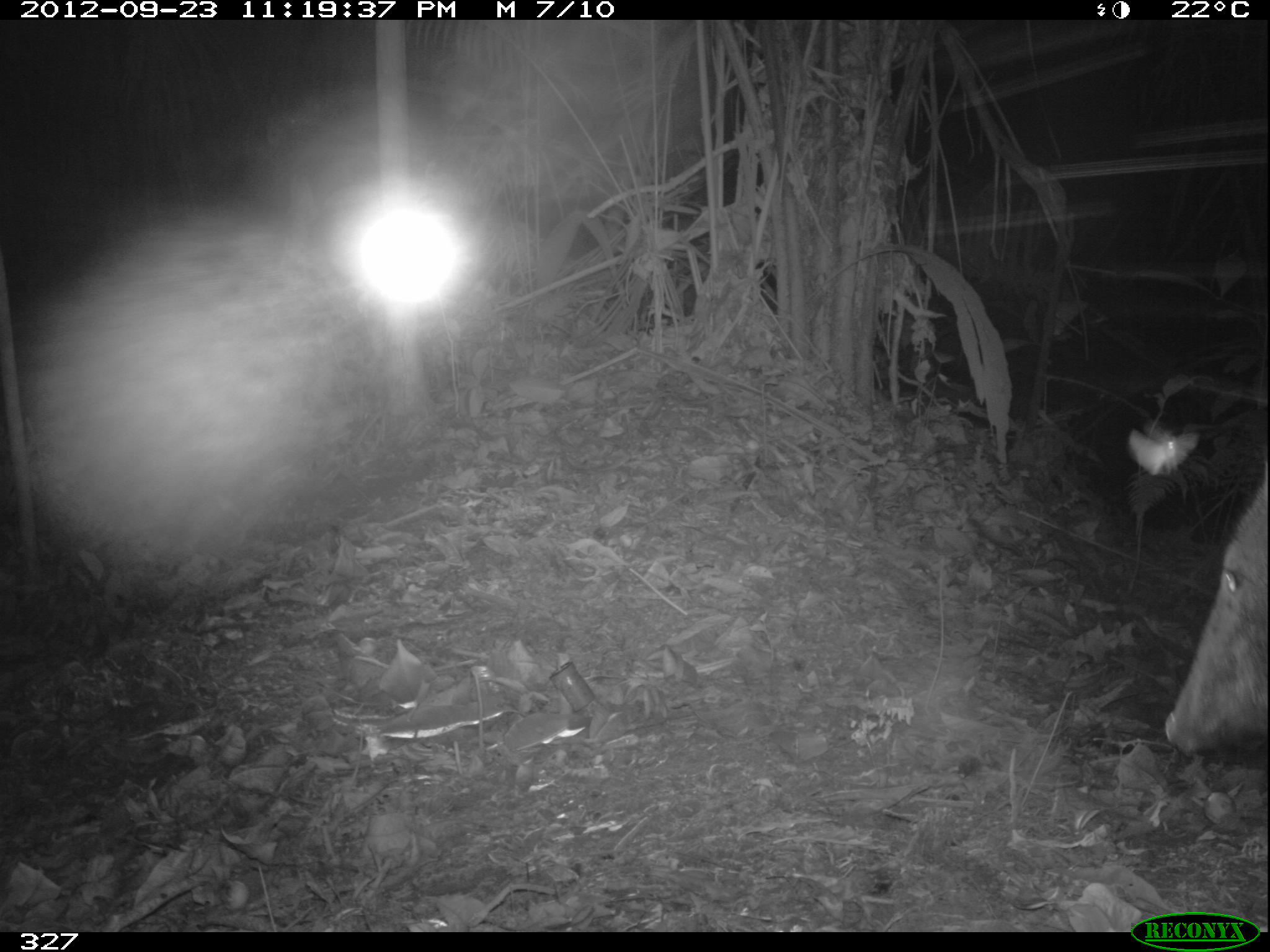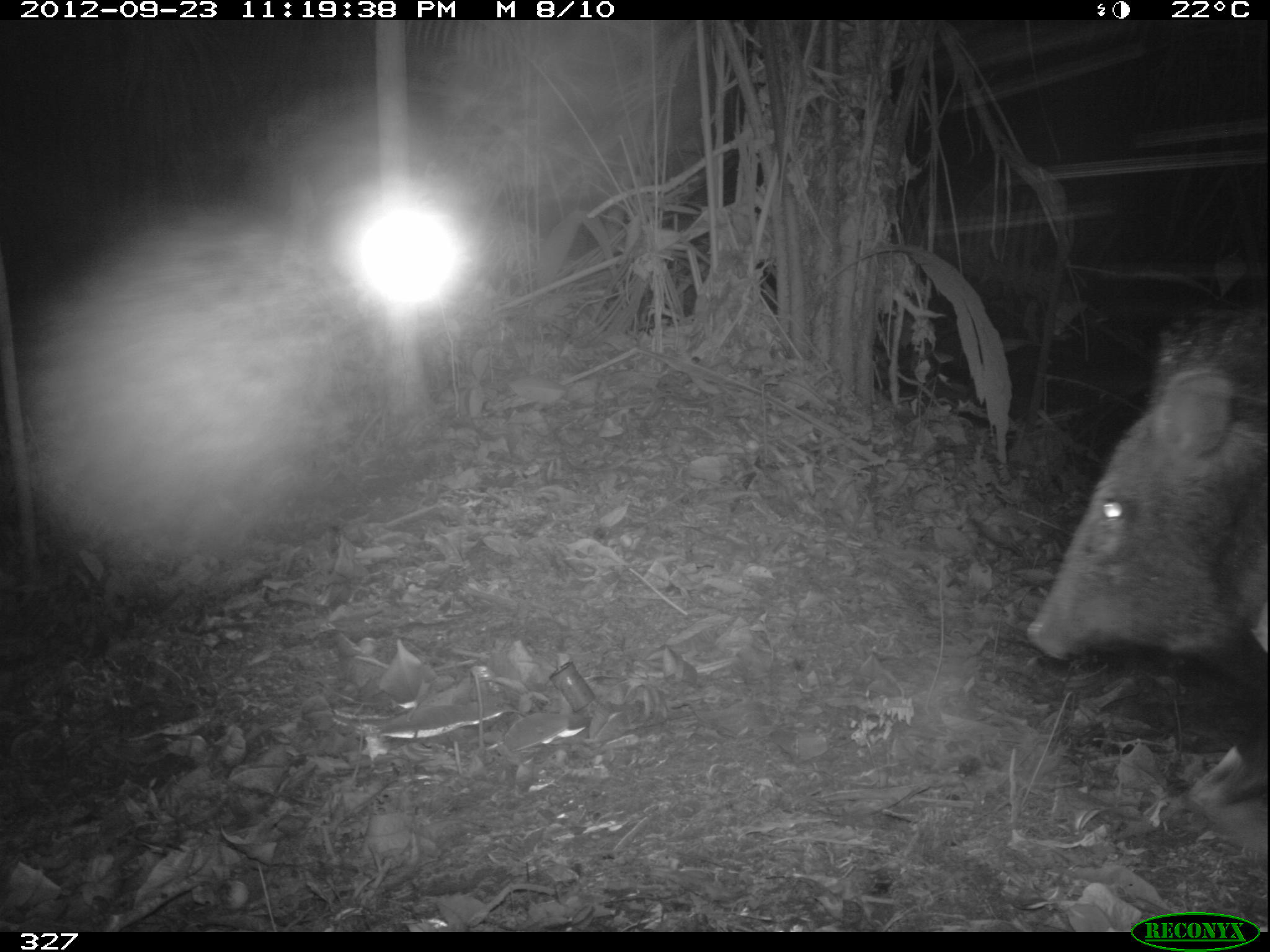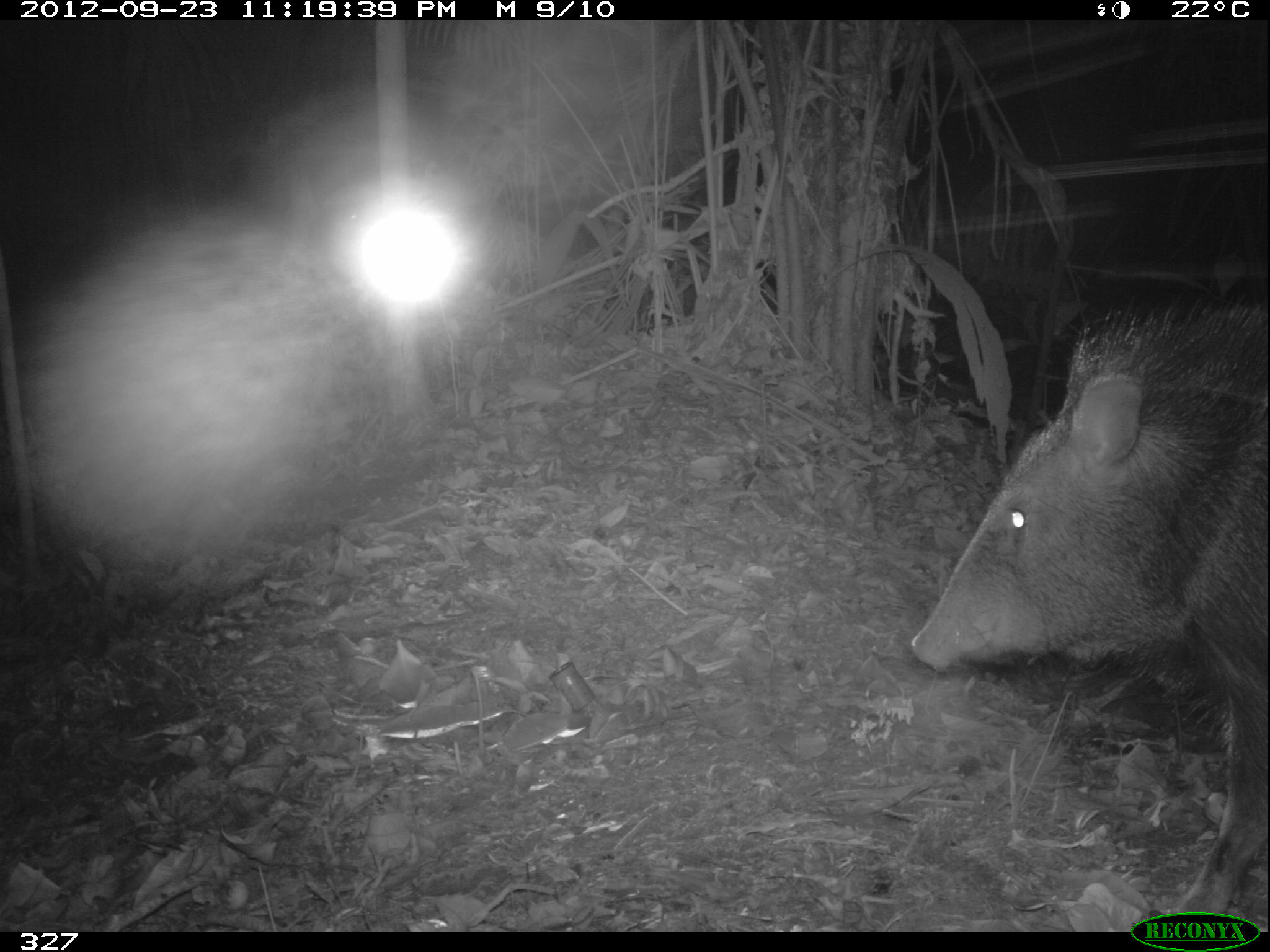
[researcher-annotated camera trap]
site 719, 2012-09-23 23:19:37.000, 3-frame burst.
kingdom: Animalia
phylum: Chordata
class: Mammalia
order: Artiodactyla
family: Tayassuidae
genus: Pecari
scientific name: Pecari tajacu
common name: collared peccary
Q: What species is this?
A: Pecari tajacu (collared peccary).